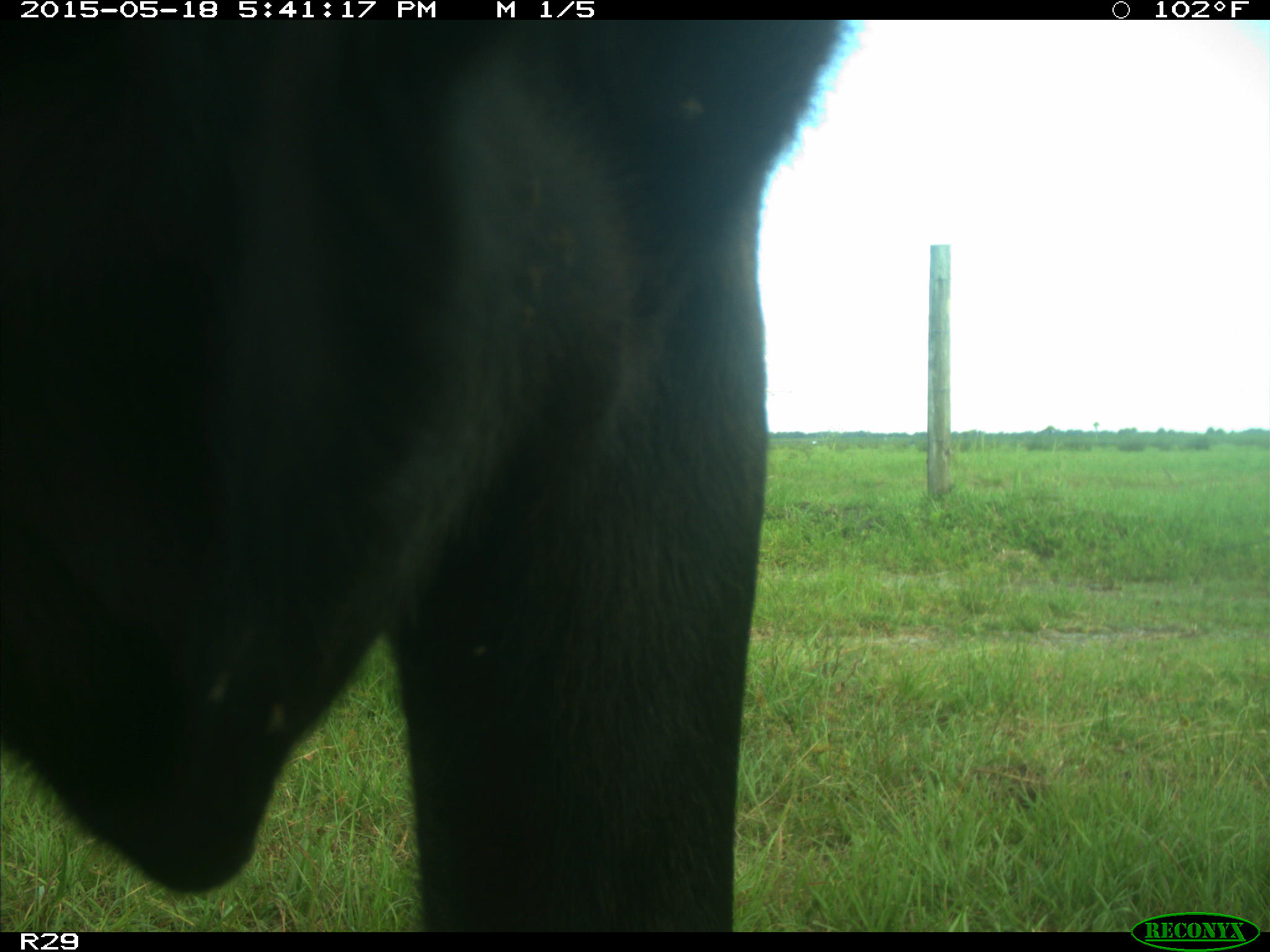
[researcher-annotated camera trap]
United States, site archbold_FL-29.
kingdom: Animalia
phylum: Chordata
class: Mammalia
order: Artiodactyla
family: Bovidae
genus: Bos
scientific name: Bos taurus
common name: domestic cow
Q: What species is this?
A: Bos taurus (domestic cow).